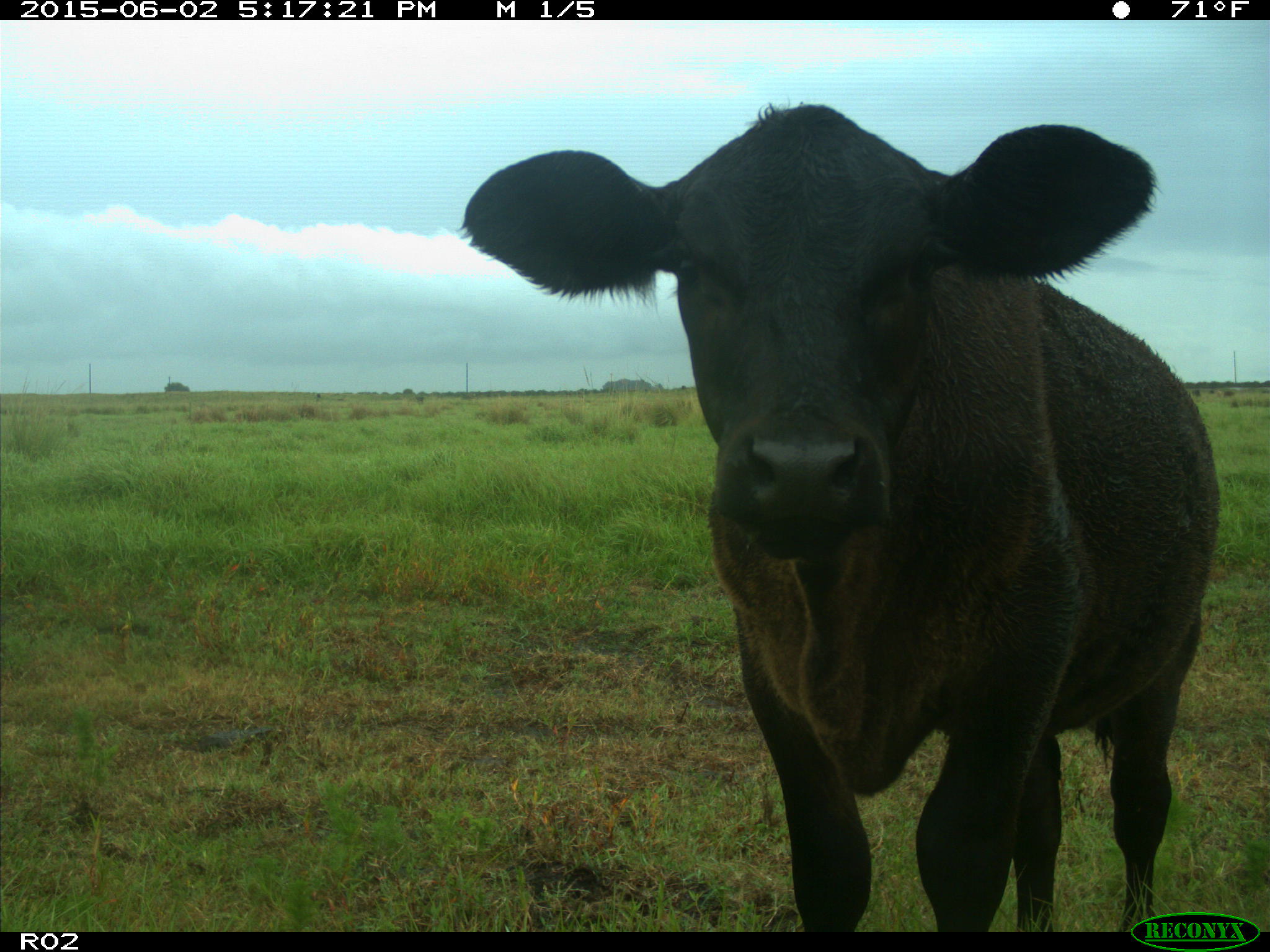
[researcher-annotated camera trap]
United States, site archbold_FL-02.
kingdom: Animalia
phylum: Chordata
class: Mammalia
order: Artiodactyla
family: Bovidae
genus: Bos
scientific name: Bos taurus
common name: domestic cow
Bos taurus (domestic cow).